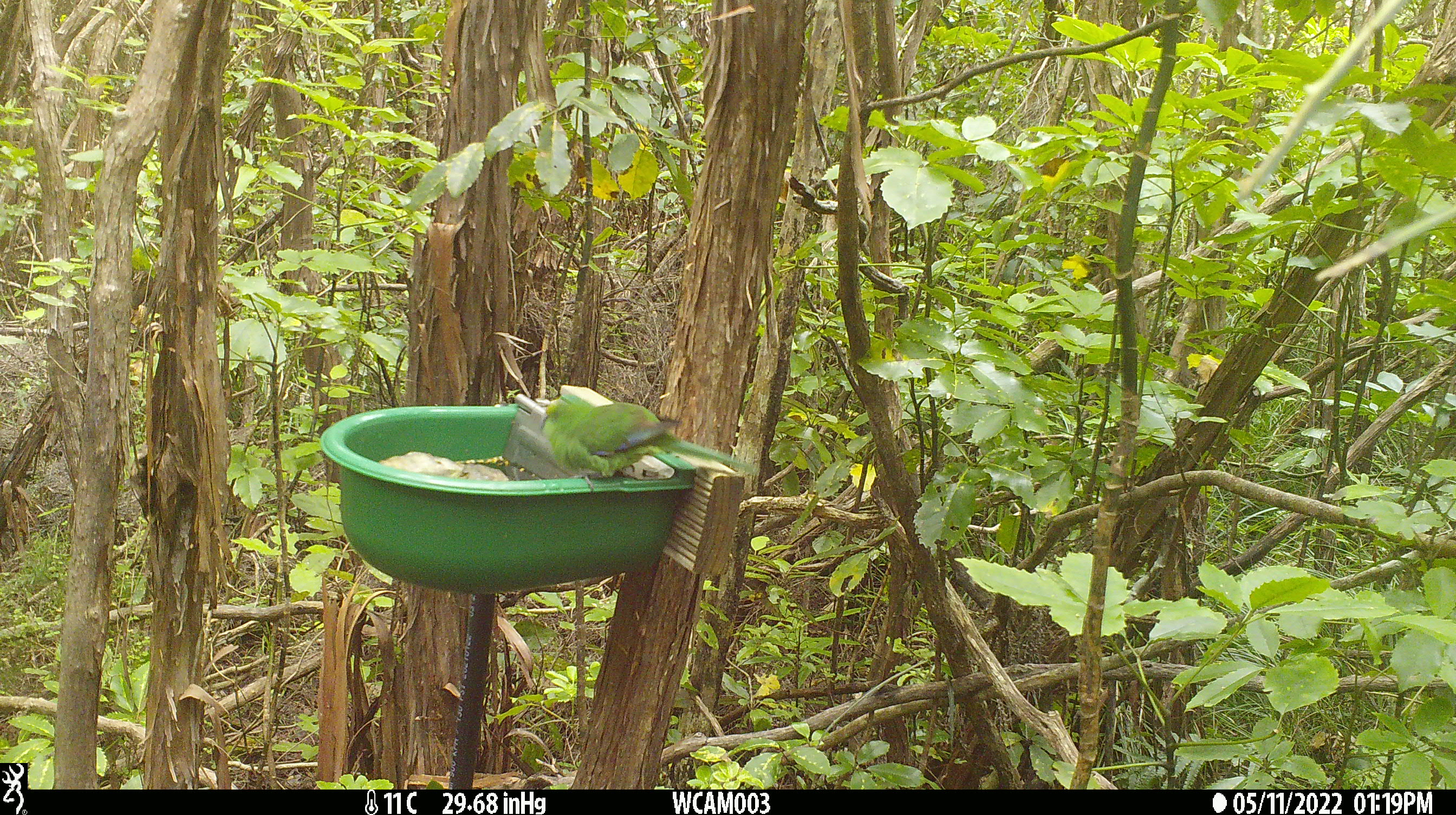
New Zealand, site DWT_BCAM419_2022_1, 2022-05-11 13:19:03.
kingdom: Animalia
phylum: Chordata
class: Aves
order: Psittaciformes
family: Psittaculidae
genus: Cyanoramphus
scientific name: Cyanoramphus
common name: parakeet